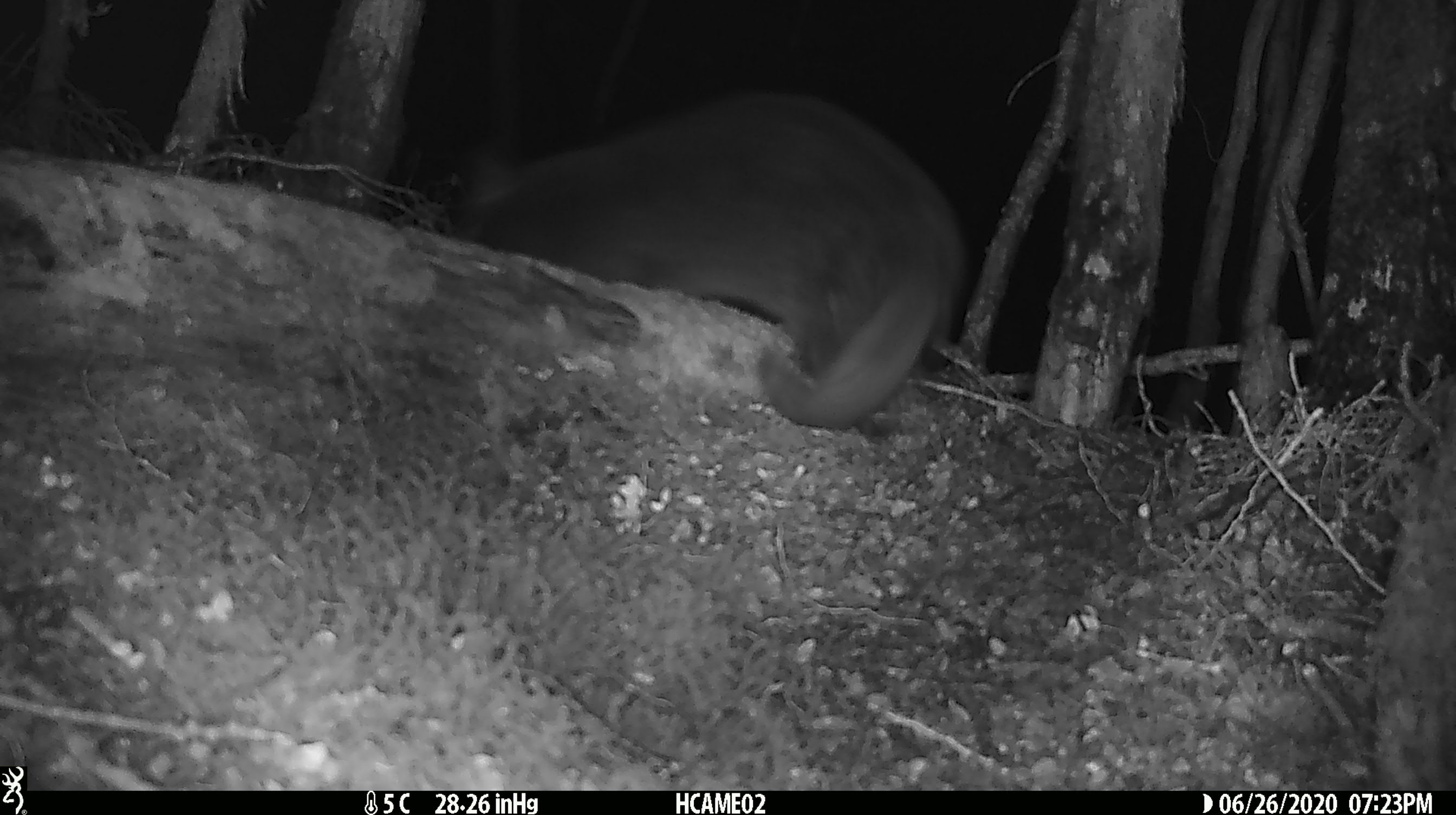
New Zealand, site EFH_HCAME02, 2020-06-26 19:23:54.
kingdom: Animalia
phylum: Chordata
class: Mammalia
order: Carnivora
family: Felidae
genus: Felis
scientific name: Felis catus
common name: domestic cat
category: cat